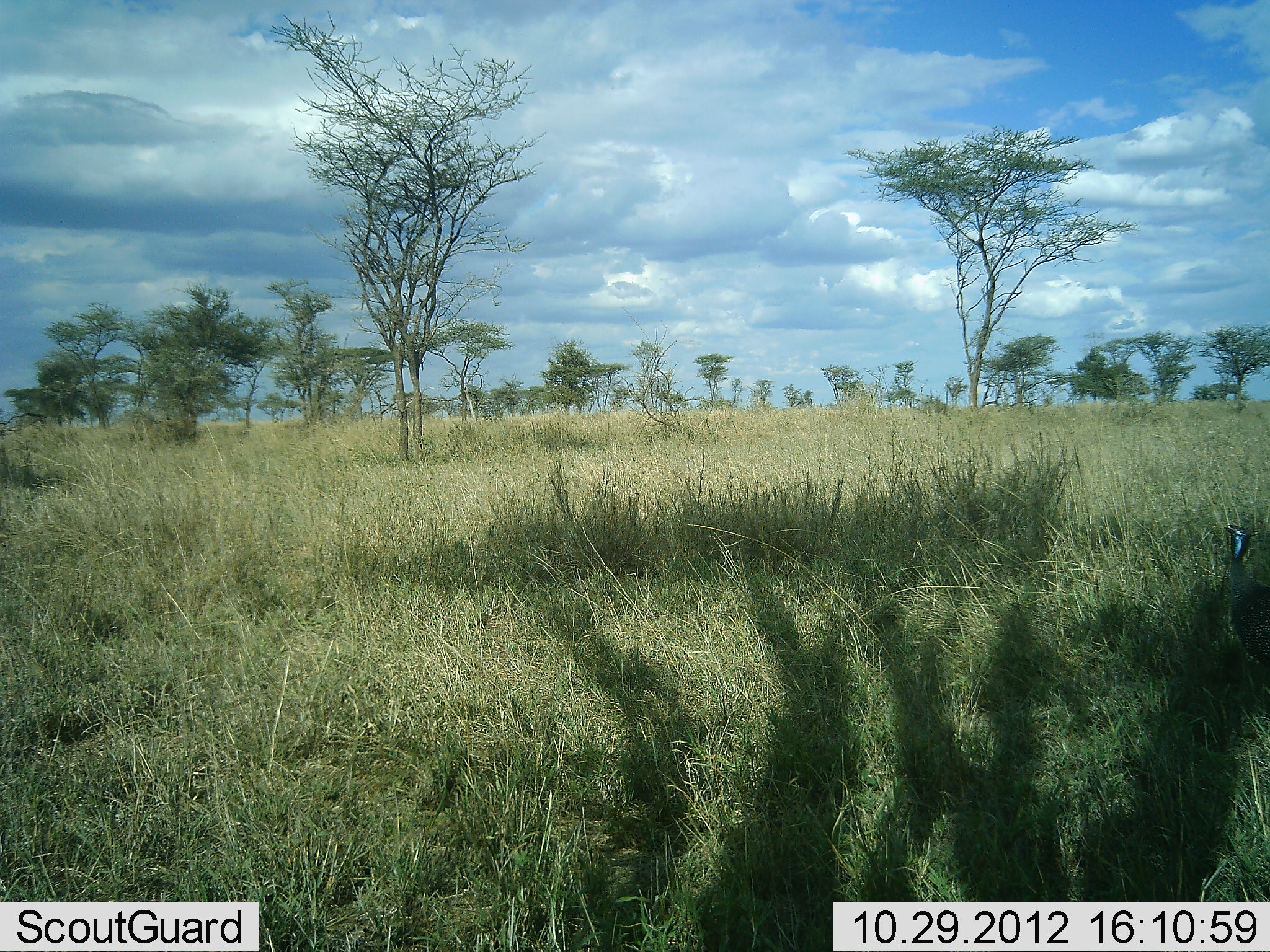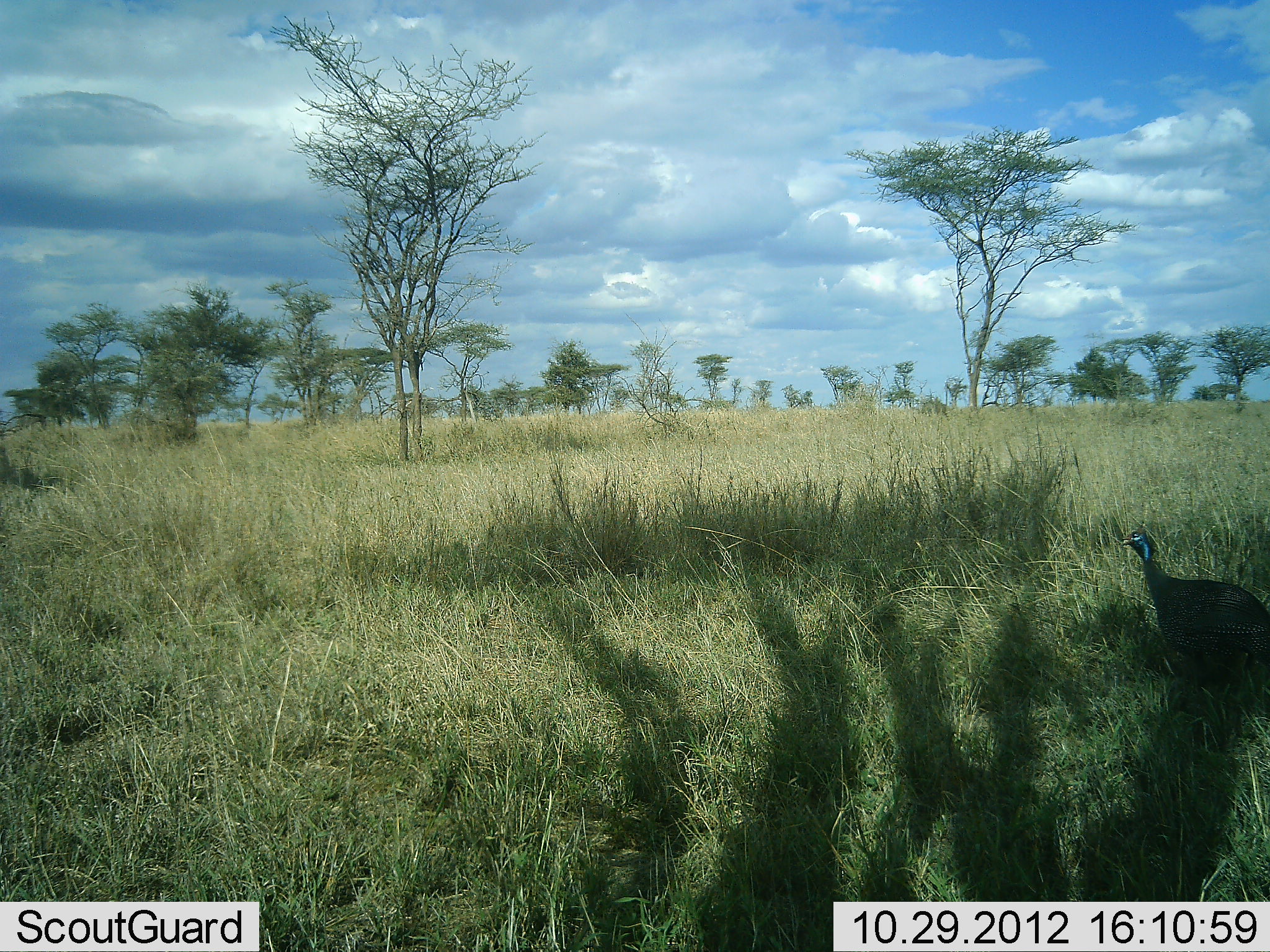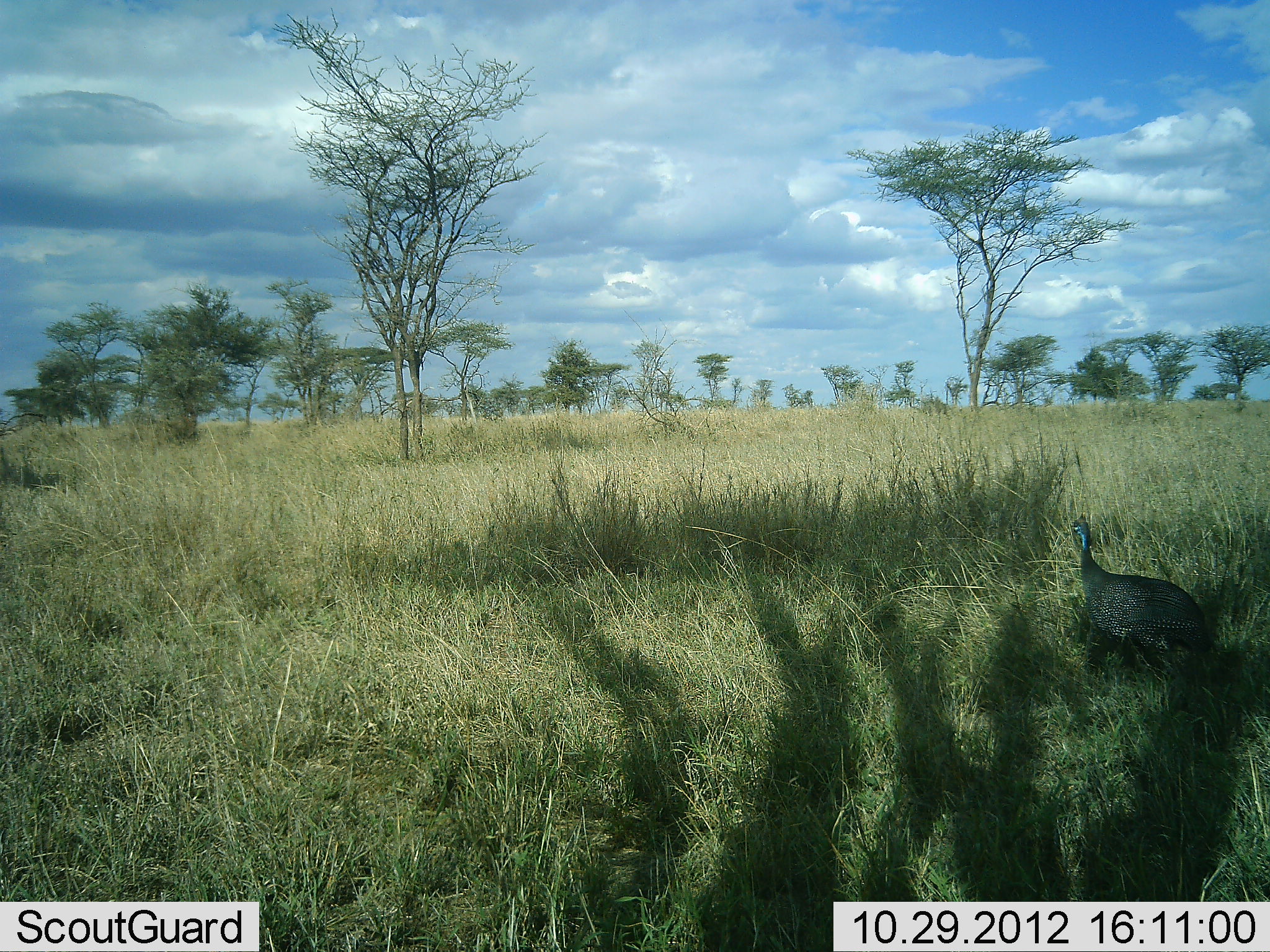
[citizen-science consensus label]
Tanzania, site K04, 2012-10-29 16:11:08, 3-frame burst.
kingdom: Animalia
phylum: Chordata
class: Aves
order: Galliformes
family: Numididae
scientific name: Numididae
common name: guinea fowl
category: guineafowl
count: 1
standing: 10%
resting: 0%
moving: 90%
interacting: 0%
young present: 0%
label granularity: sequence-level